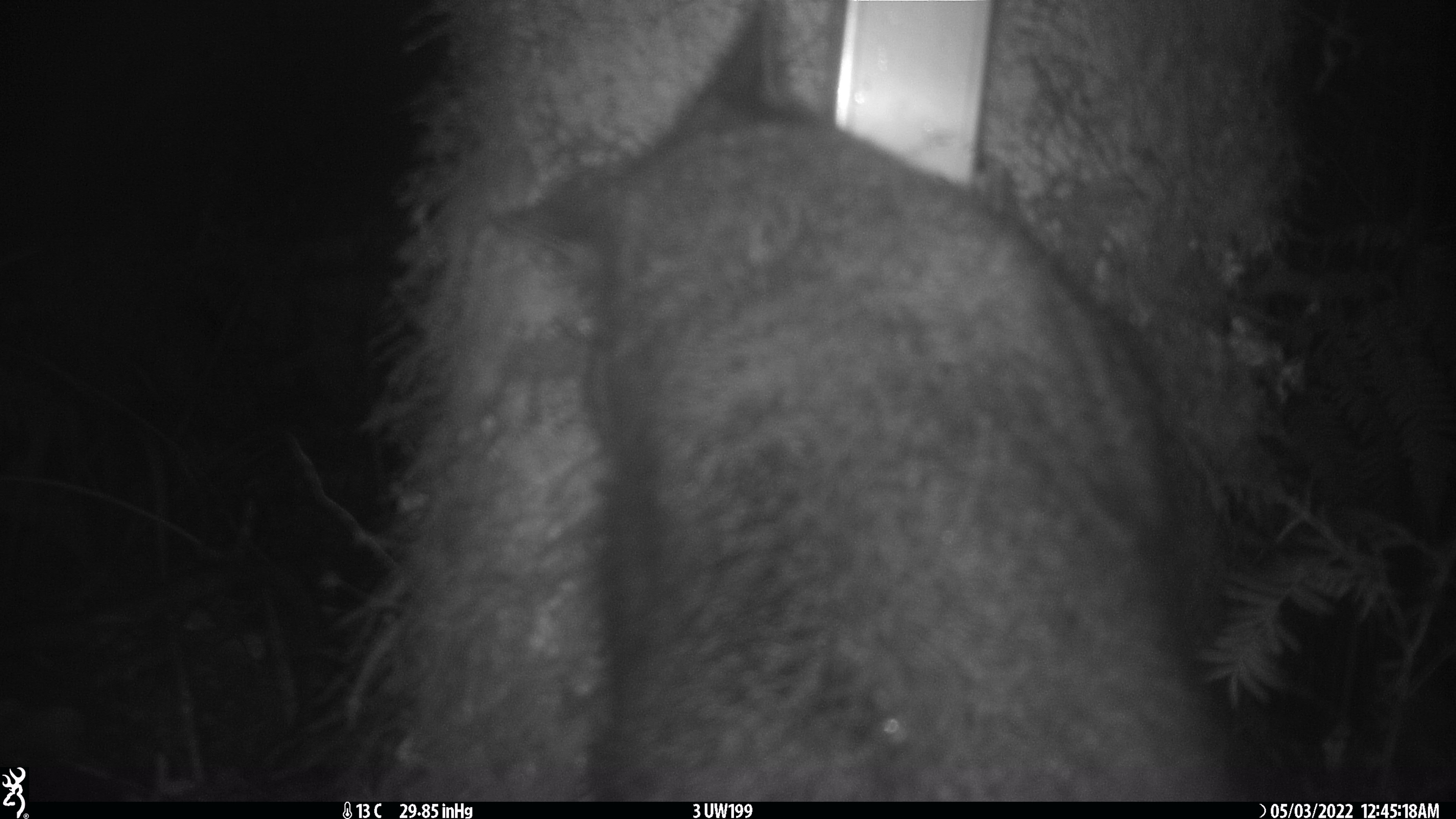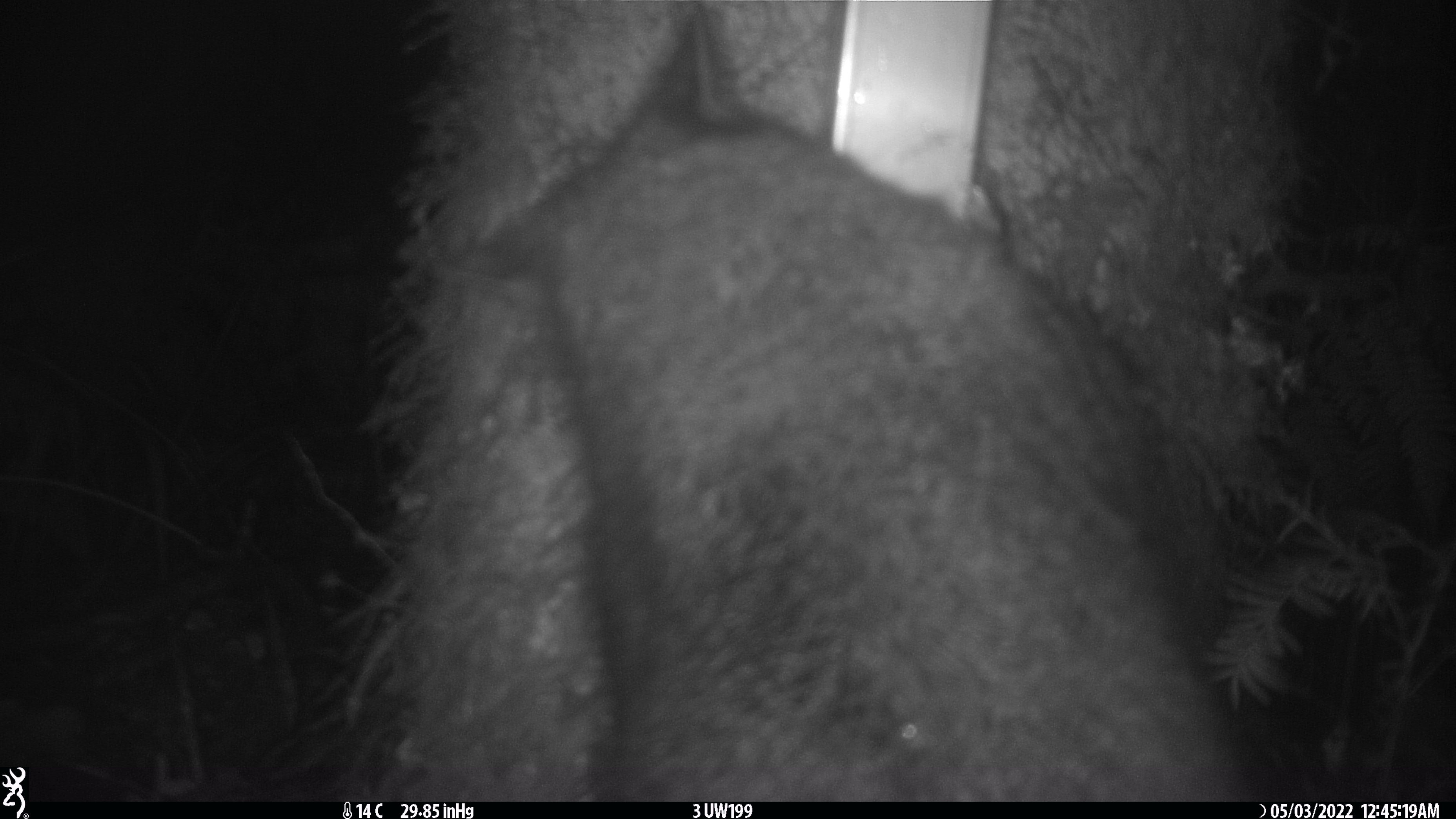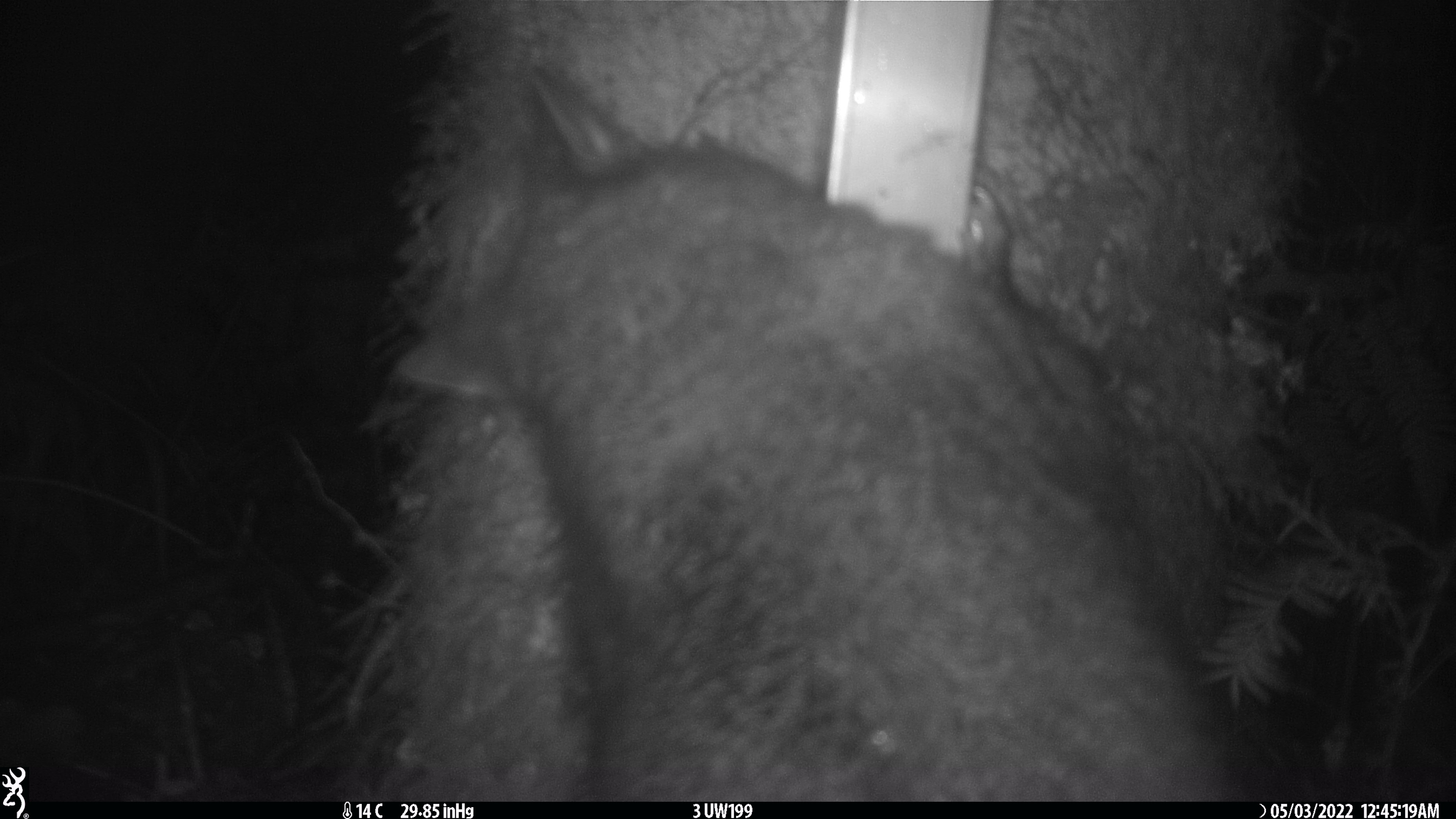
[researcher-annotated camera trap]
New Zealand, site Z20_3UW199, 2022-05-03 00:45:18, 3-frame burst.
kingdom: Animalia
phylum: Chordata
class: Mammalia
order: Diprotodontia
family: Phalangeridae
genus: Trichosurus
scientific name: Trichosurus vulpecula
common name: common brushtail possum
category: possum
Possum (common brushtail possum) (Trichosurus vulpecula).